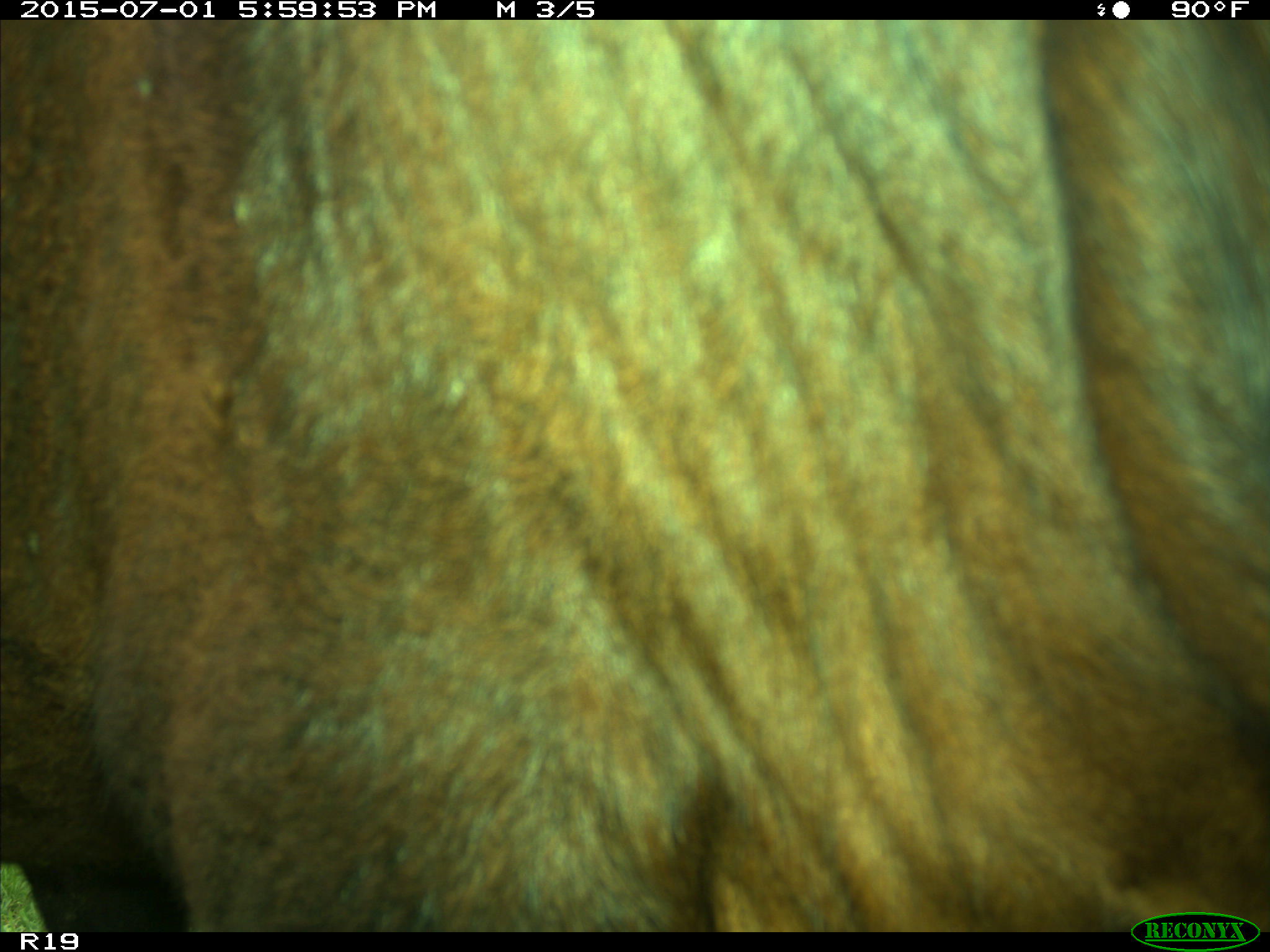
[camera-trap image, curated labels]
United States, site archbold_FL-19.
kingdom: Animalia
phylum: Chordata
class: Mammalia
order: Artiodactyla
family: Bovidae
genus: Bos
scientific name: Bos taurus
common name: domestic cow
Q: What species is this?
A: Bos taurus (domestic cow).